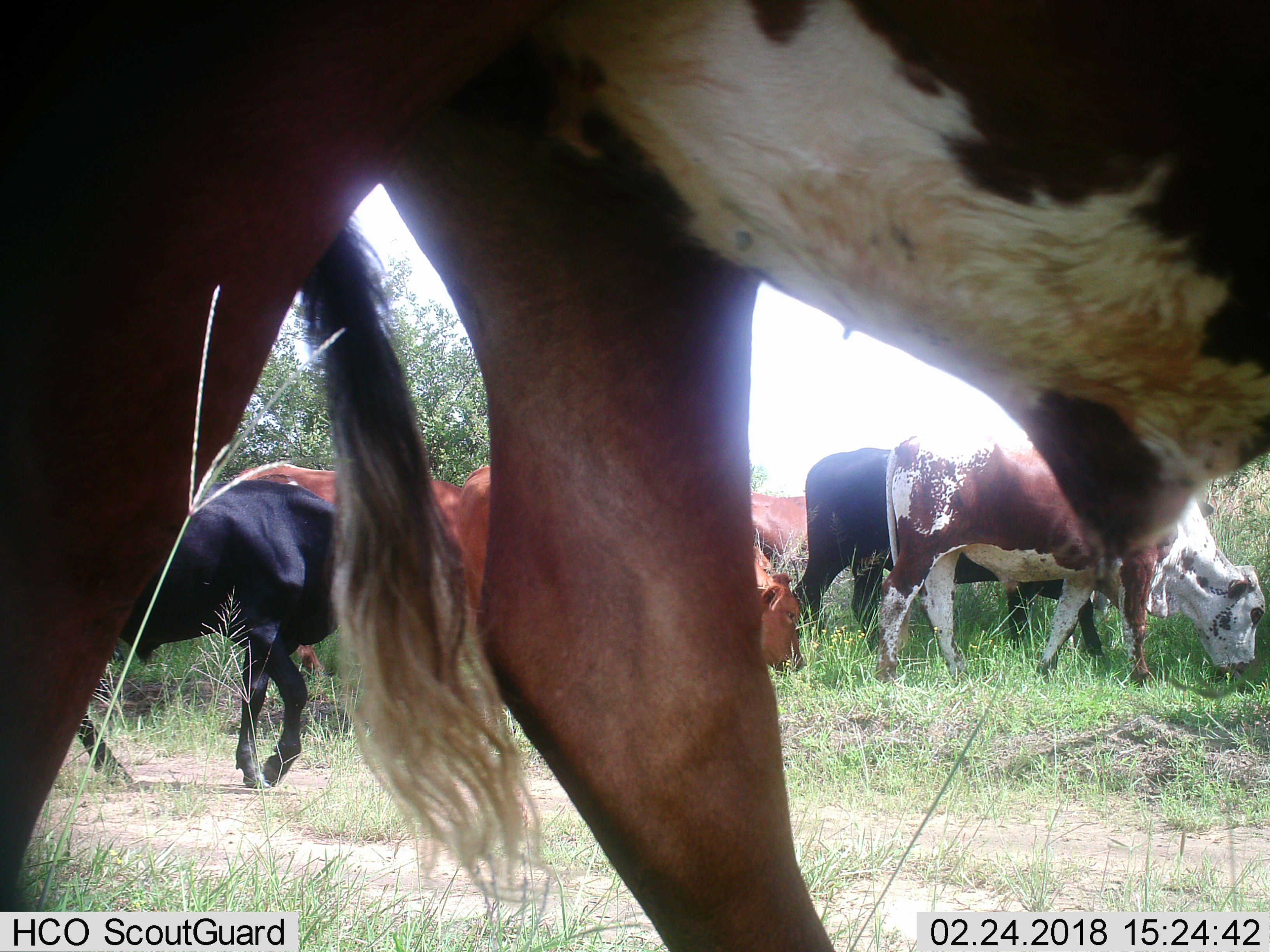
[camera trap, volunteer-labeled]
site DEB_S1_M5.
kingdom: Animalia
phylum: Chordata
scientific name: Vertebrata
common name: domestic animal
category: domesticanimal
Domesticanimal (domestic animal) (Vertebrata), count 8. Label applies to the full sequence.